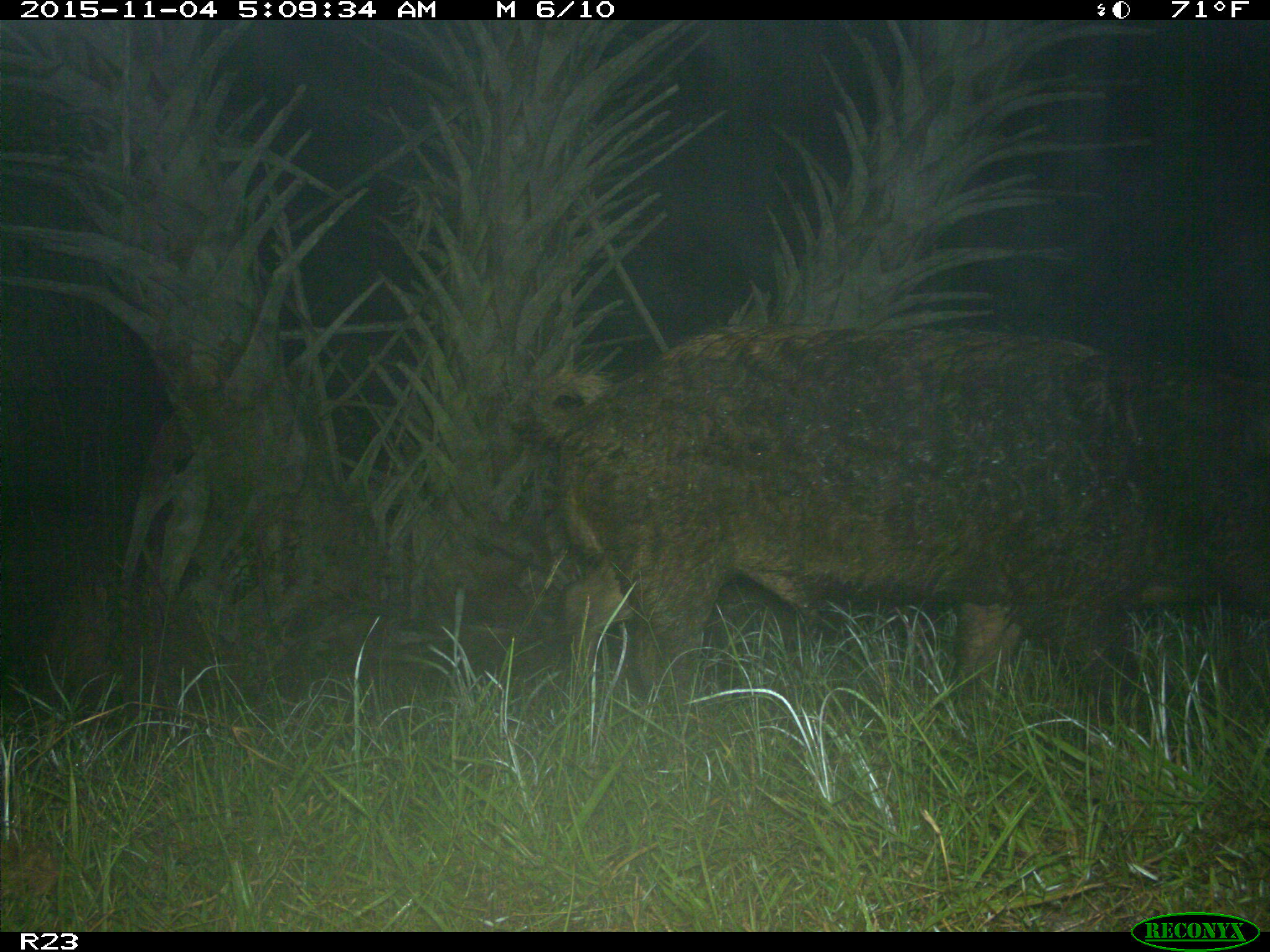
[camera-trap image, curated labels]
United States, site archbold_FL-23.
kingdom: Animalia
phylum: Chordata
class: Mammalia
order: Artiodactyla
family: Suidae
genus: Sus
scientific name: Sus scrofa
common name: wild boar